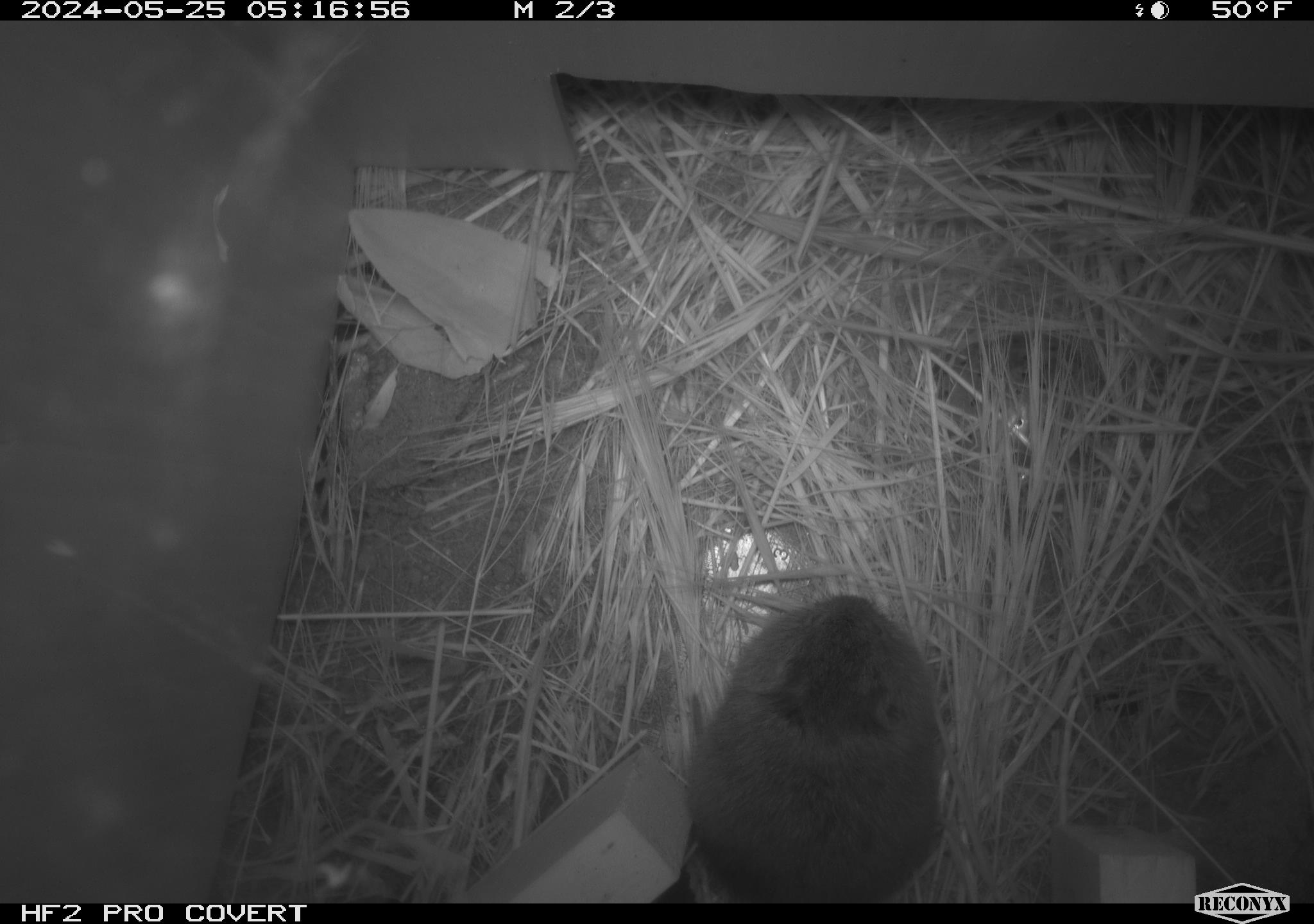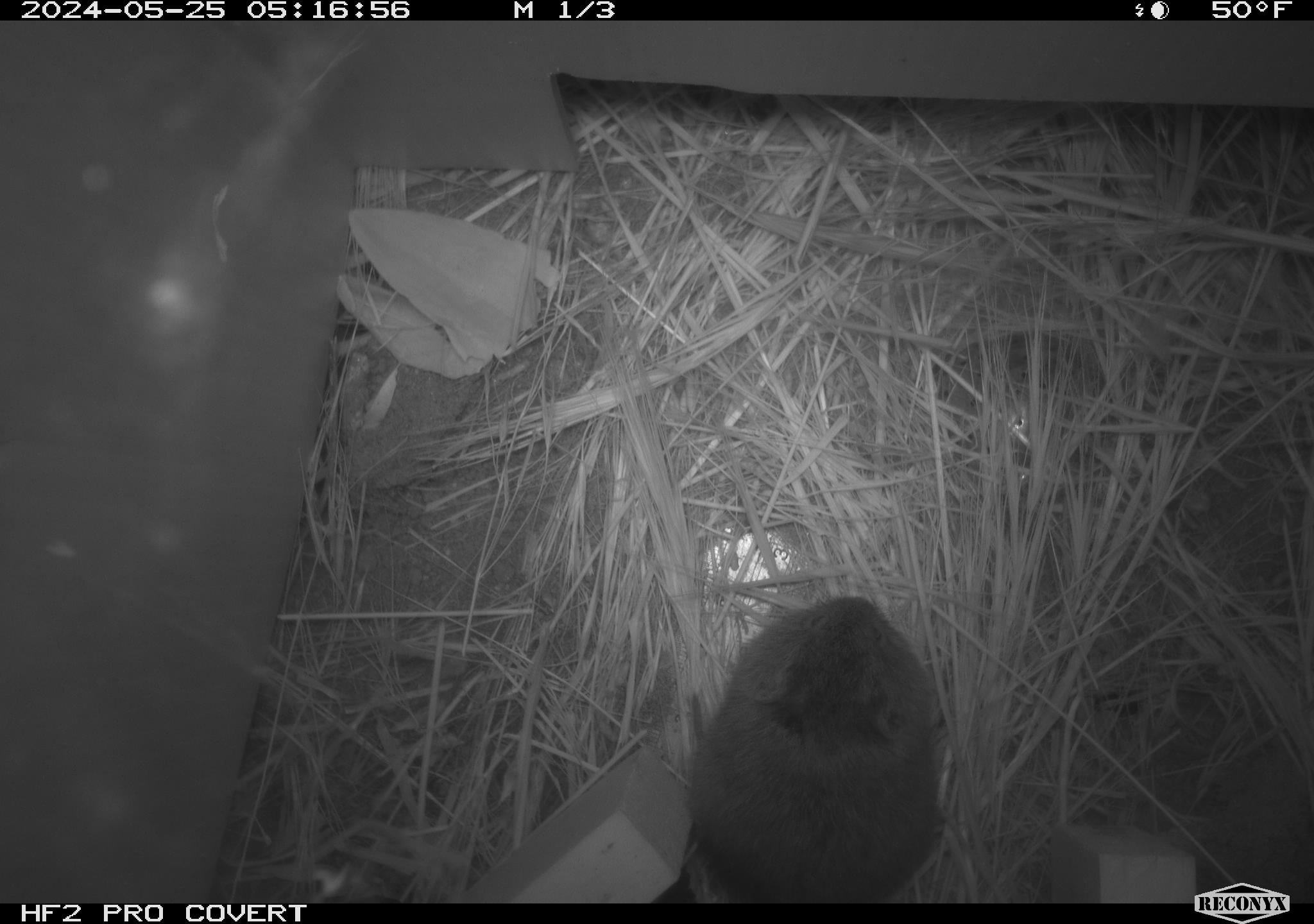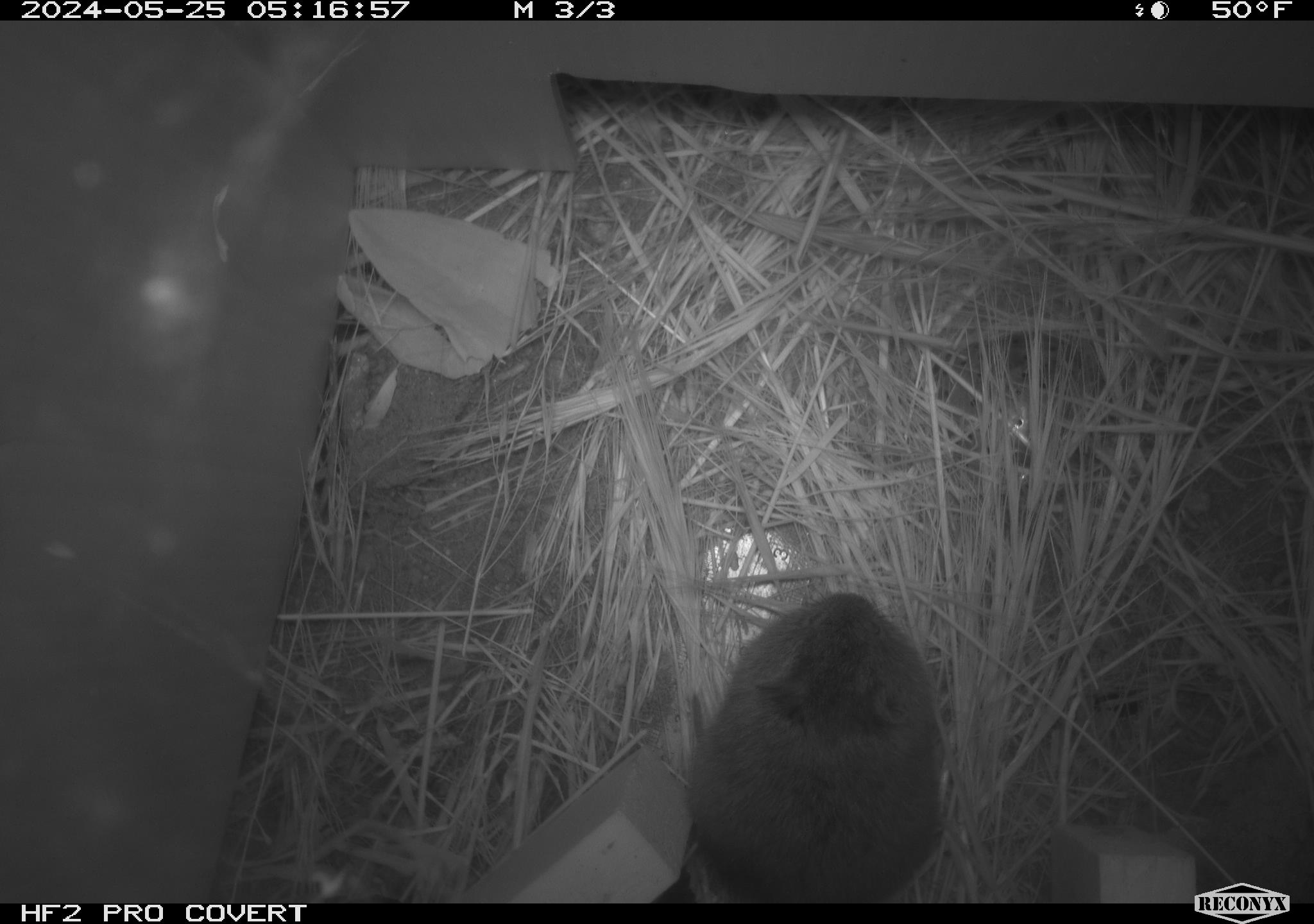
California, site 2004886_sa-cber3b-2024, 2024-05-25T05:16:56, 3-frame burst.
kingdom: Animalia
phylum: Chordata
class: Mammalia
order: Rodentia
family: Cricetidae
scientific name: Arvicolinae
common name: voles, lemmings, and muskrats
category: arvicolinae subfamily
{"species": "arvicolinae subfamily (voles, lemmings, and muskrats) (Arvicolinae)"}